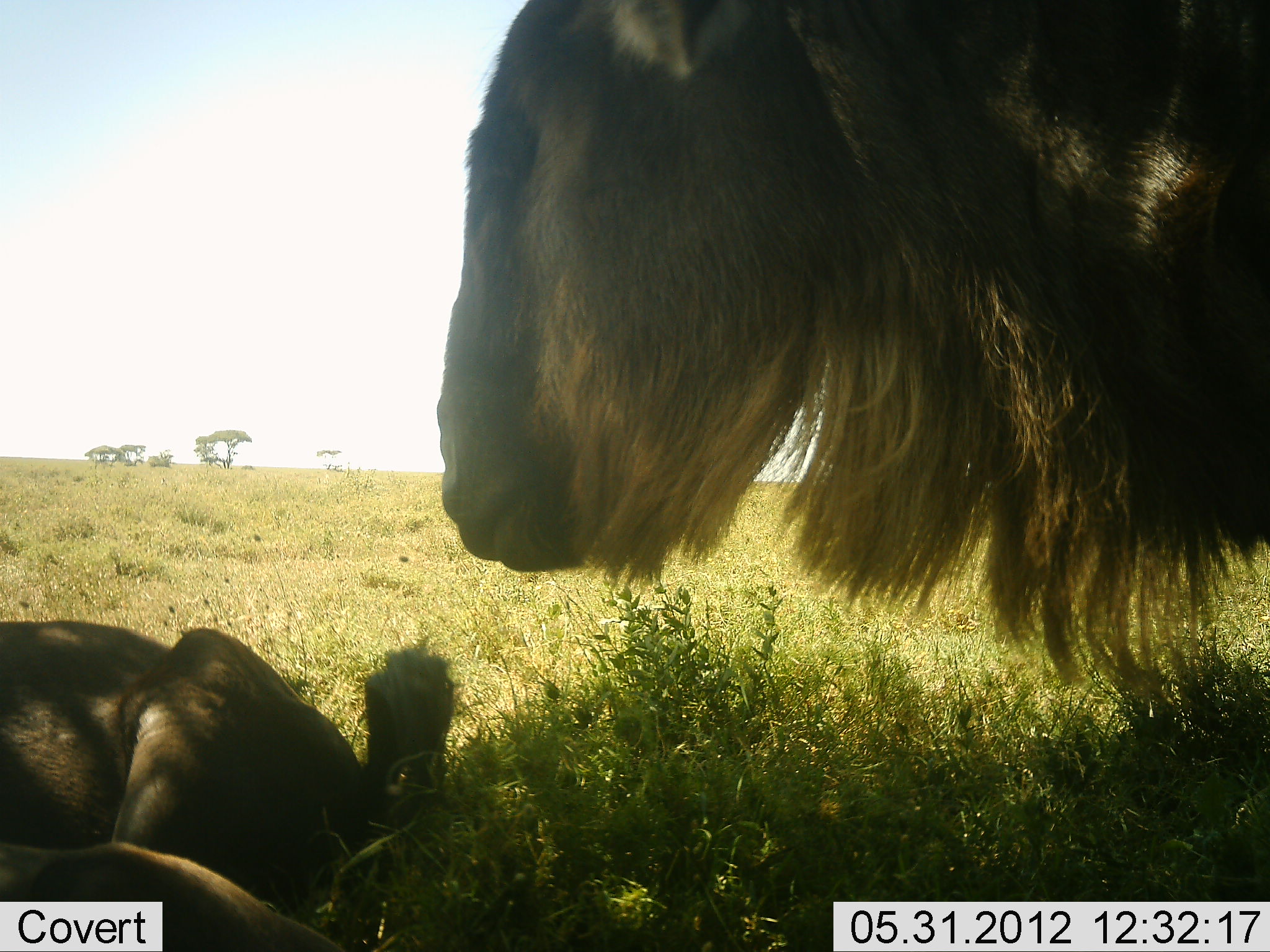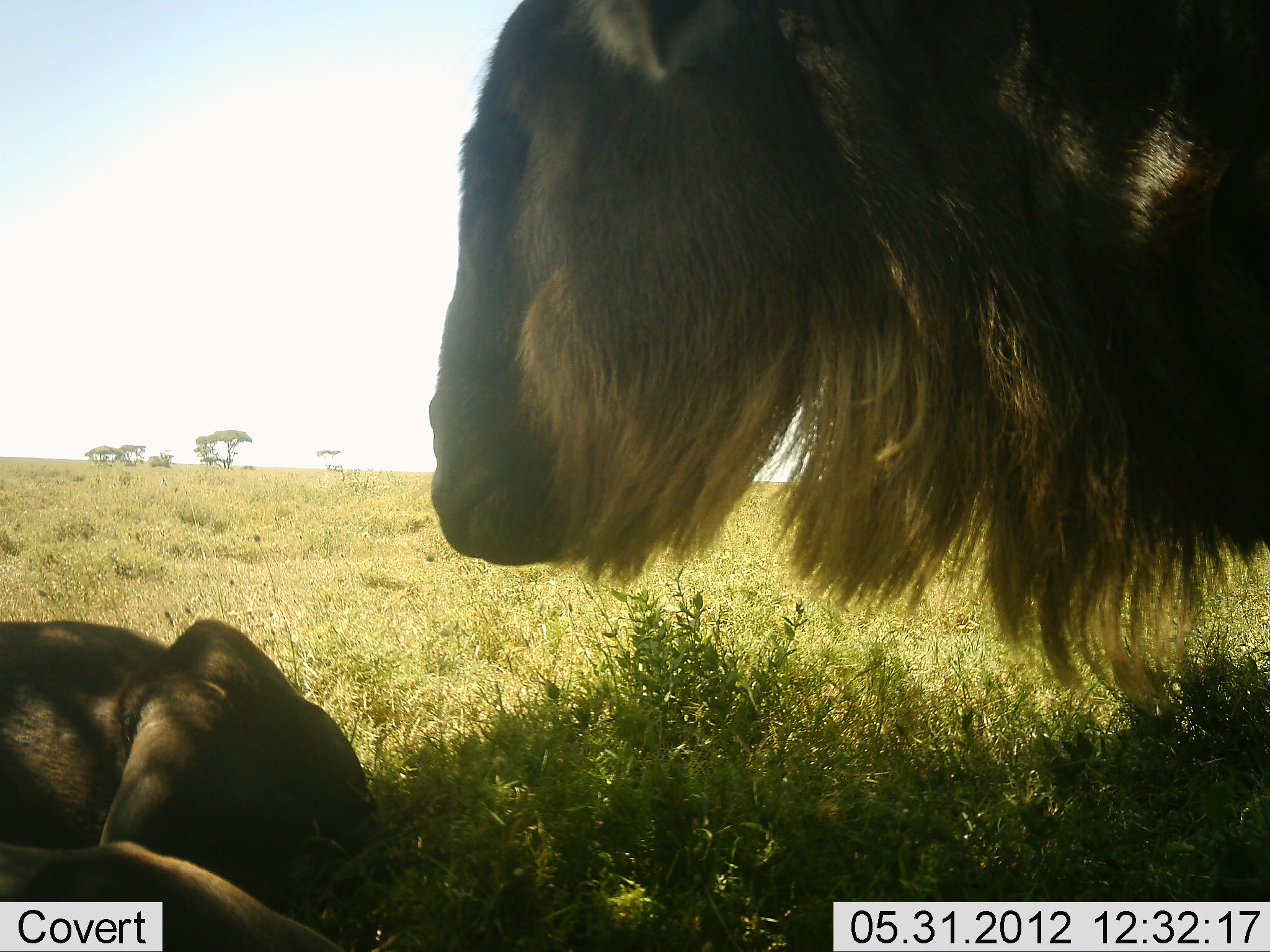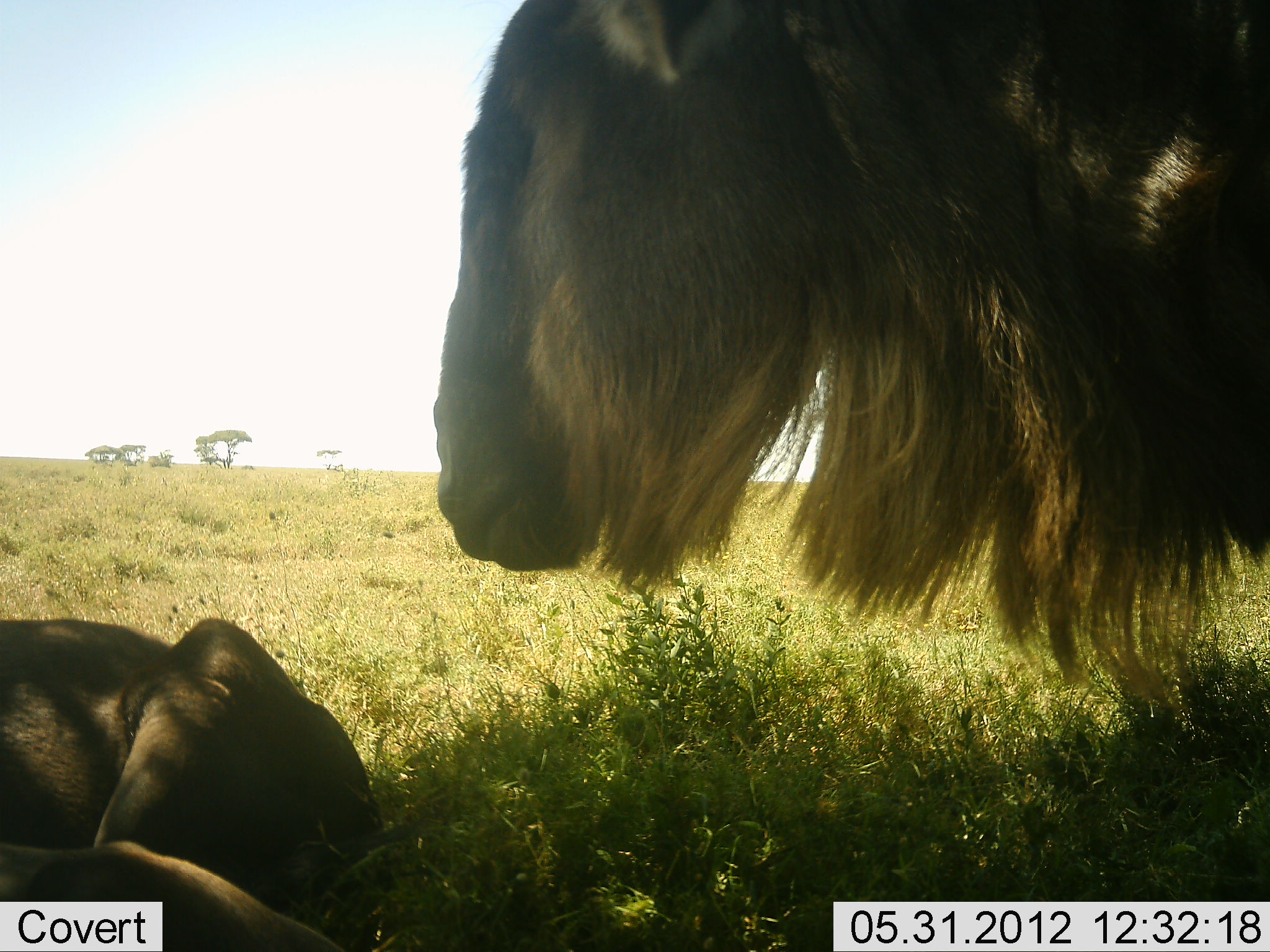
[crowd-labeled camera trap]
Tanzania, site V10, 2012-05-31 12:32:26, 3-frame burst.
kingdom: Animalia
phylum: Chordata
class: Mammalia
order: Artiodactyla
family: Bovidae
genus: Connochaetes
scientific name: Connochaetes taurinus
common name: blue wildebeest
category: wildebeest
Wildebeest (blue wildebeest) (Connochaetes taurinus), count 2. Behavior (volunteer vote fractions): standing 90%, resting 100%, moving 0%, interacting 0%. Young present (vote fraction): 0%. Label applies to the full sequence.